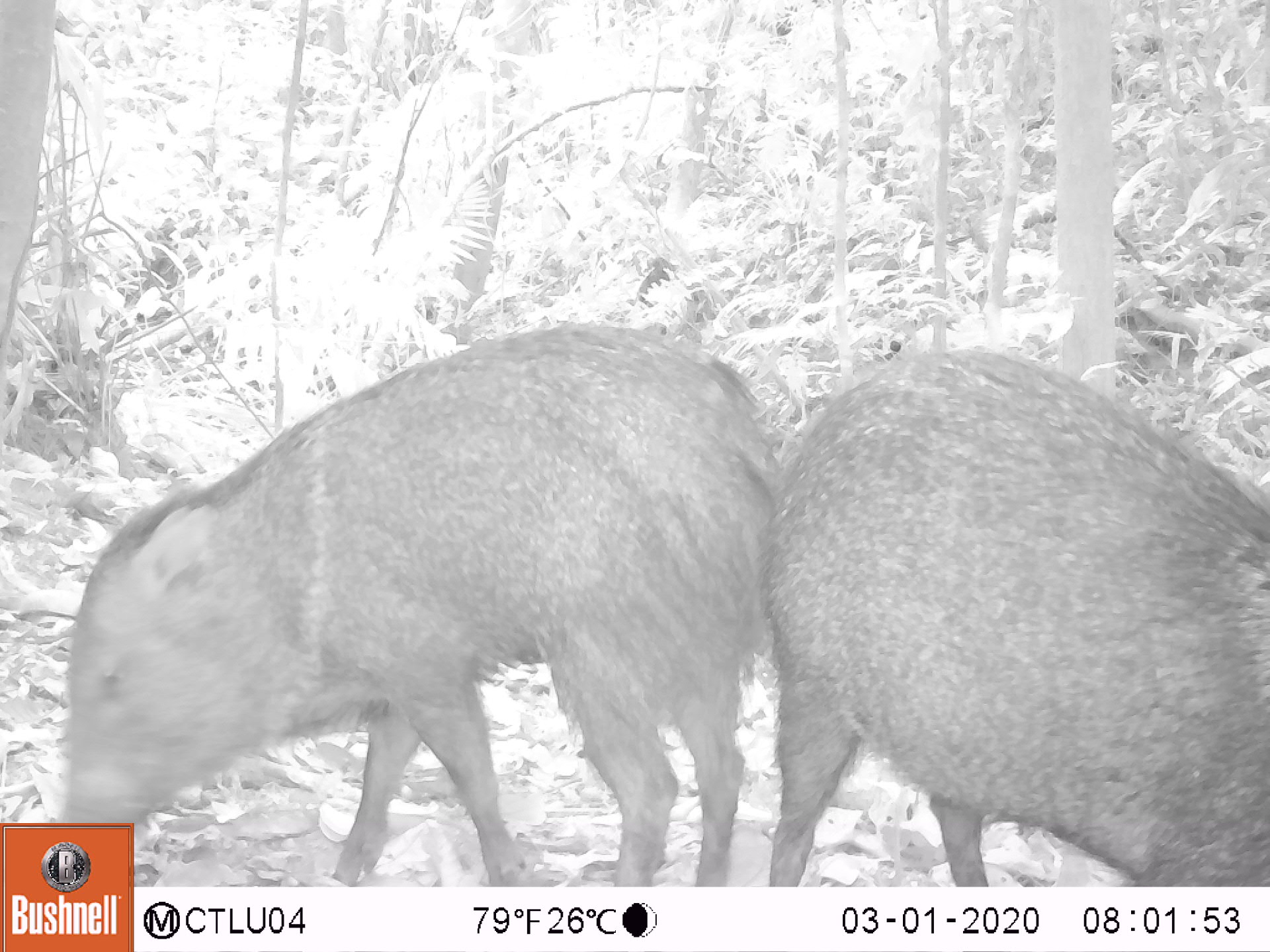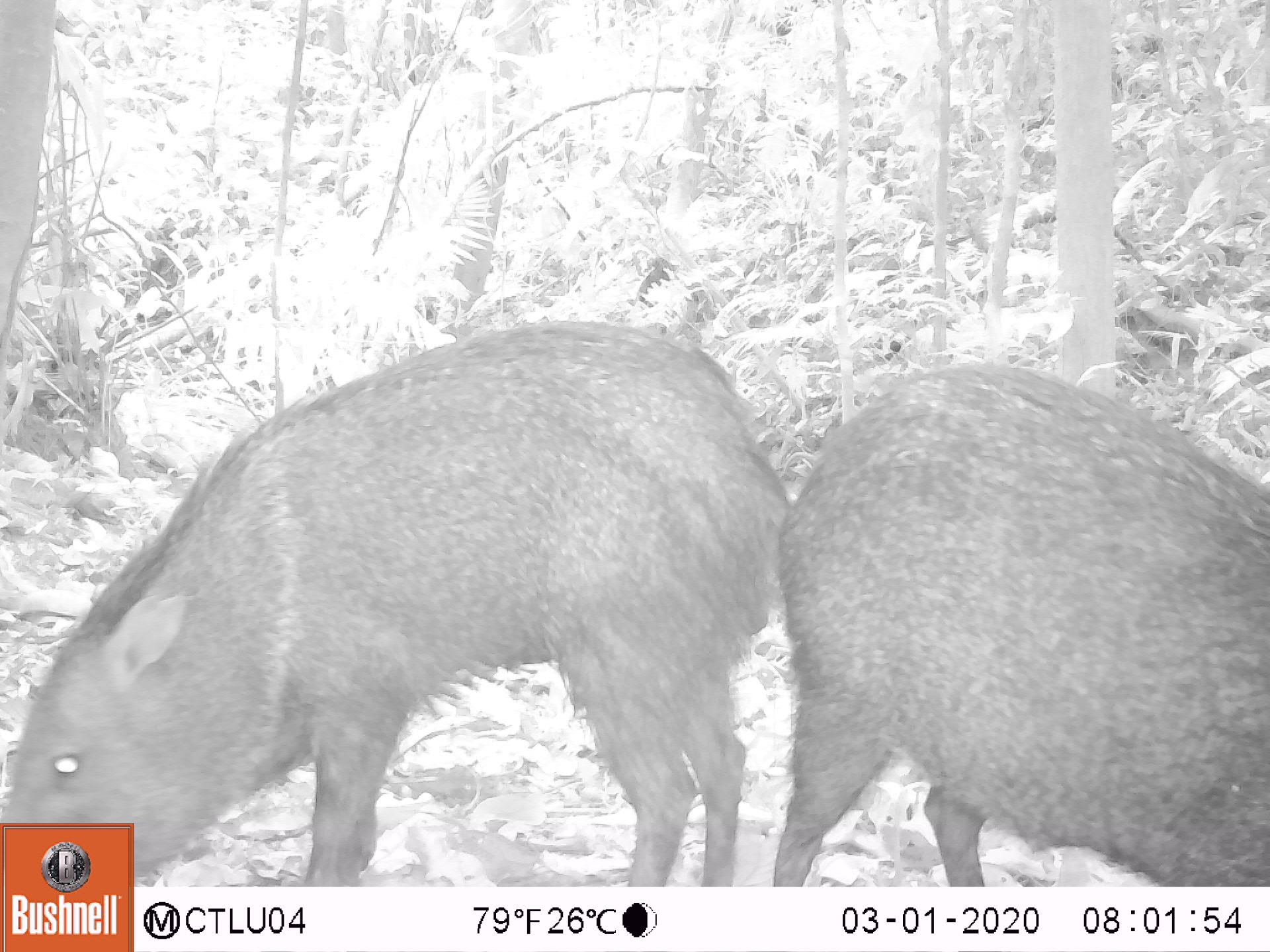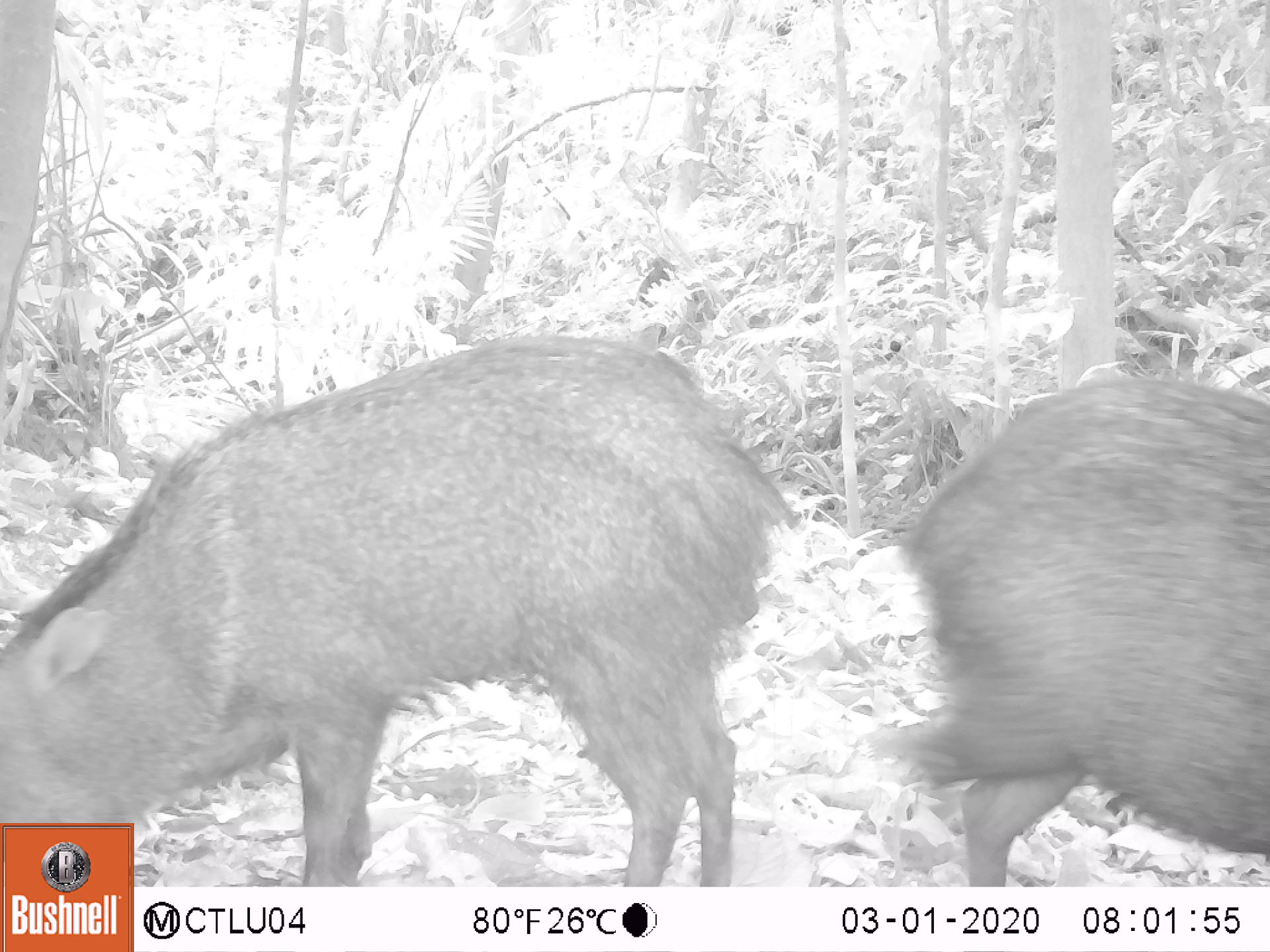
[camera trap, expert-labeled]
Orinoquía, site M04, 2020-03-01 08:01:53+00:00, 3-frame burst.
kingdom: Animalia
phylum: Chordata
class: Mammalia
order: Artiodactyla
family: Tayassuidae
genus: Pecari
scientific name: Pecari tajacu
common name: collared peccary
Collared peccary (Pecari tajacu).